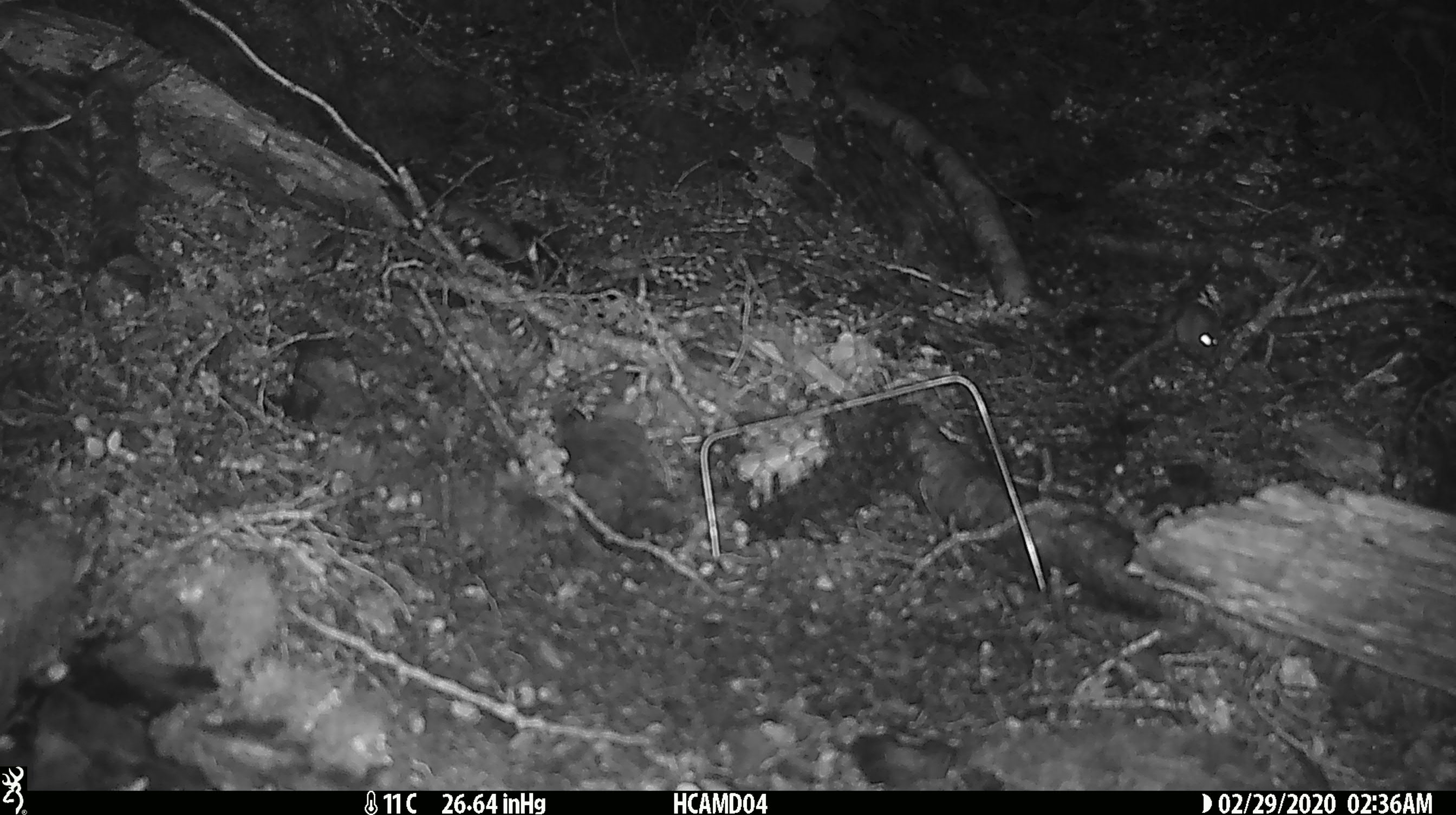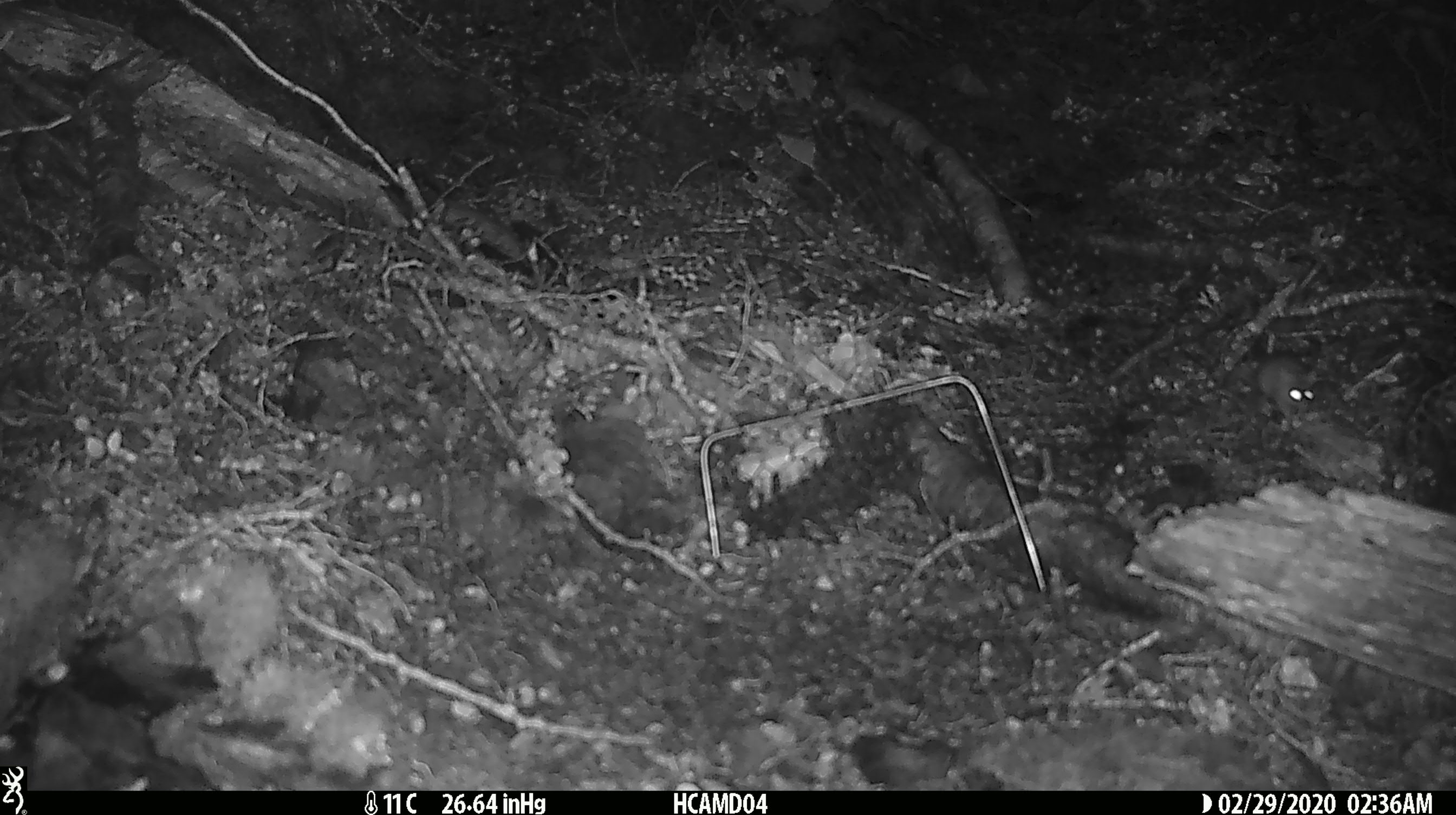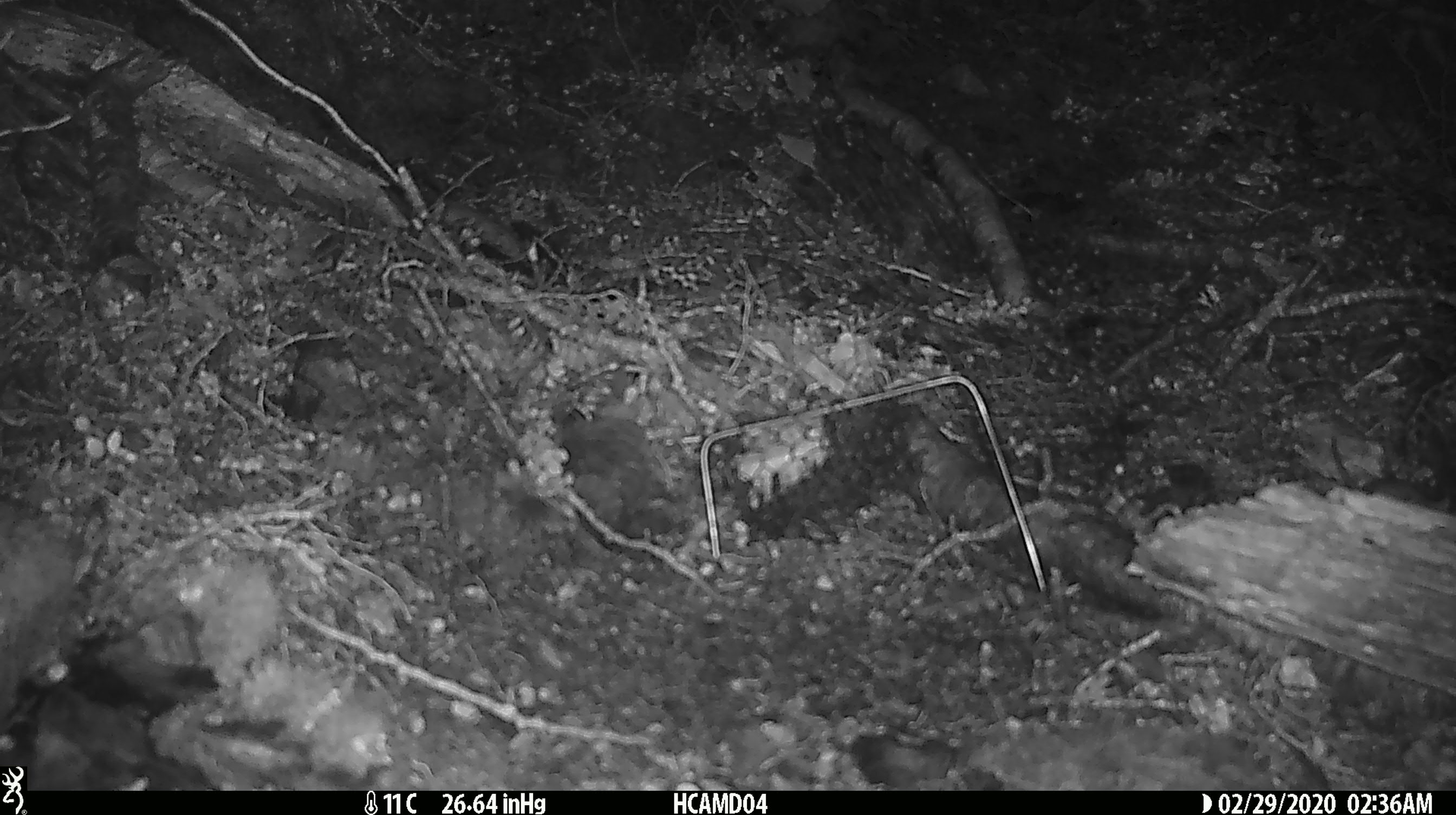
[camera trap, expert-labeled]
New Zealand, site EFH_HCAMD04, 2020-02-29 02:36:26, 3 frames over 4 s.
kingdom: Animalia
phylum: Chordata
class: Mammalia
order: Rodentia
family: Muridae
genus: Mus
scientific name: Mus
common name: mouse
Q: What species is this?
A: Mouse (Mus).